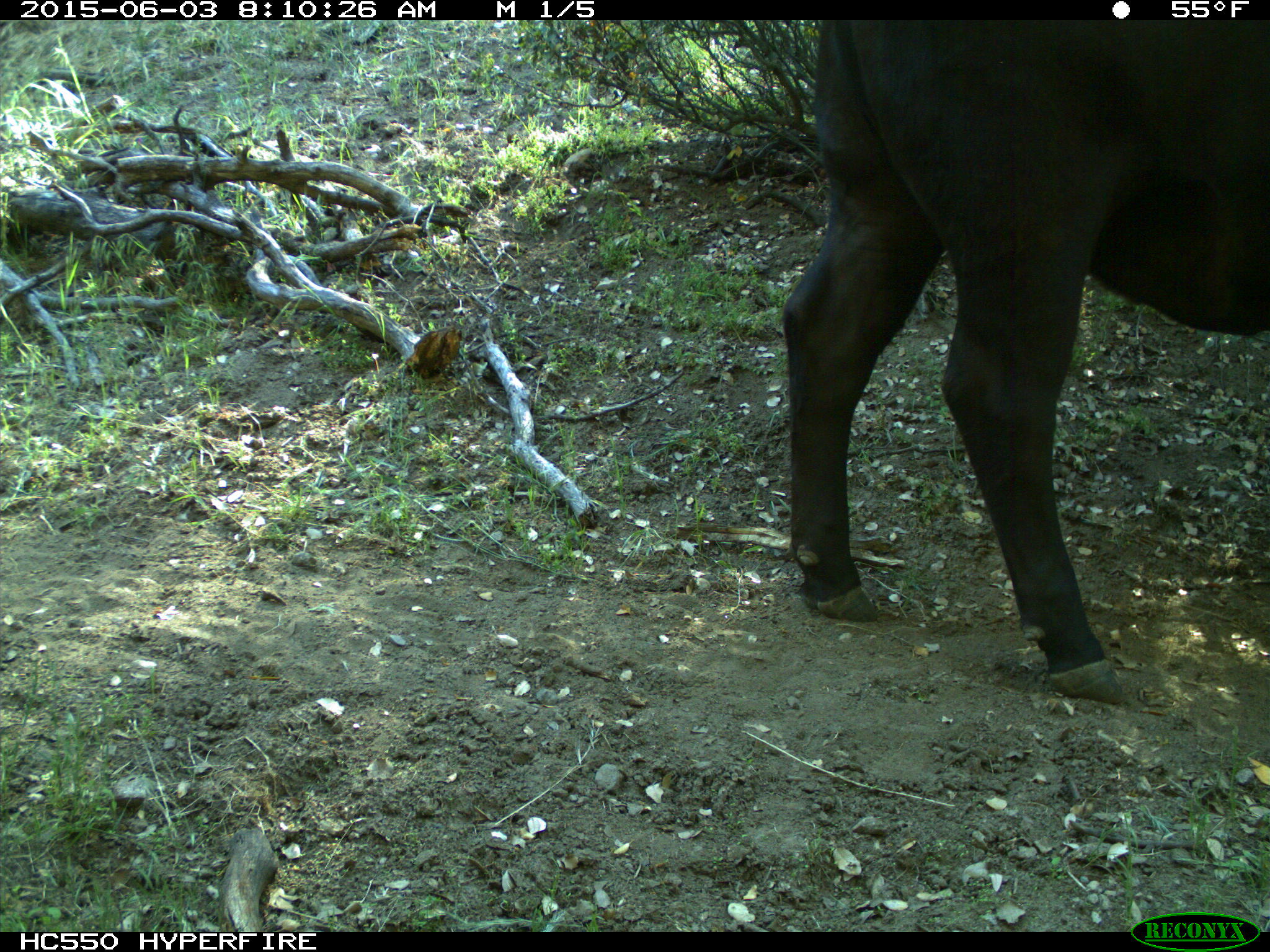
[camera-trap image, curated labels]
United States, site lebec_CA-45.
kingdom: Animalia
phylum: Chordata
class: Mammalia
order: Artiodactyla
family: Bovidae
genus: Bos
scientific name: Bos taurus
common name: domestic cow